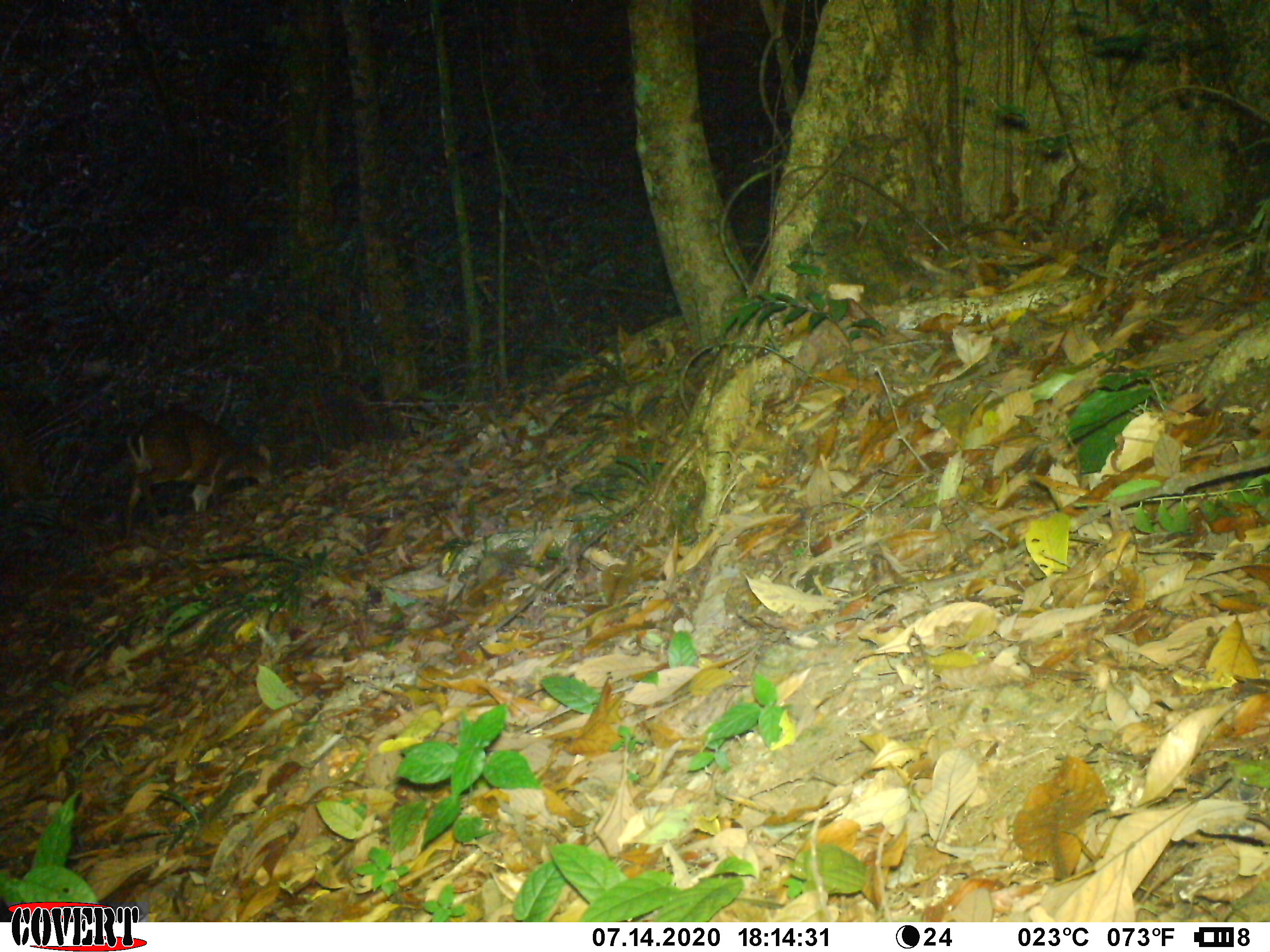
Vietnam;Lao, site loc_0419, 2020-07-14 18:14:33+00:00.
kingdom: Animalia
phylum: Chordata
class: Mammalia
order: Artiodactyla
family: Cervidae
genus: Muntiacus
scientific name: Muntiacus vuquangensis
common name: large-antlered muntjac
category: large antlered muntjac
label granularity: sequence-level